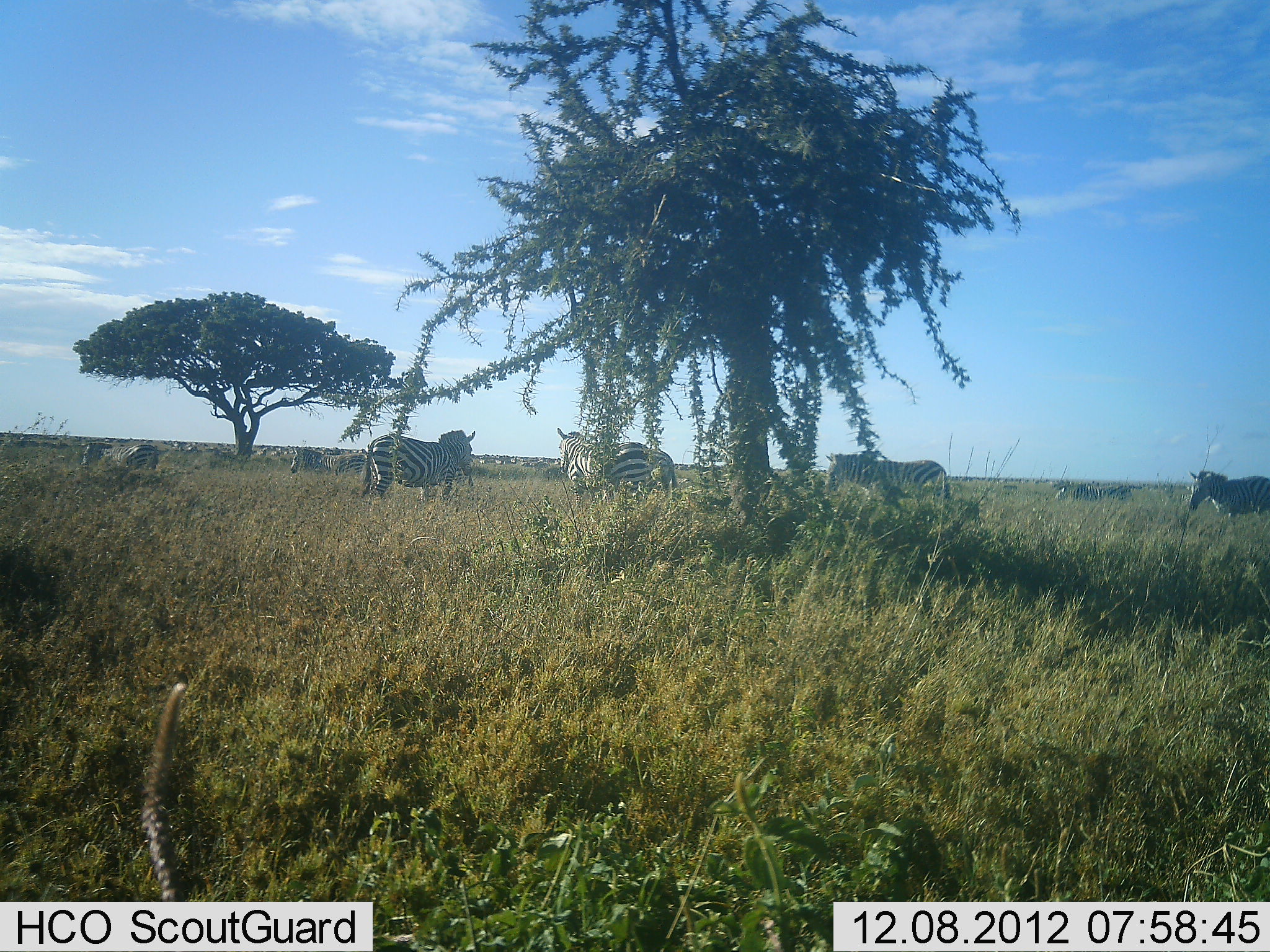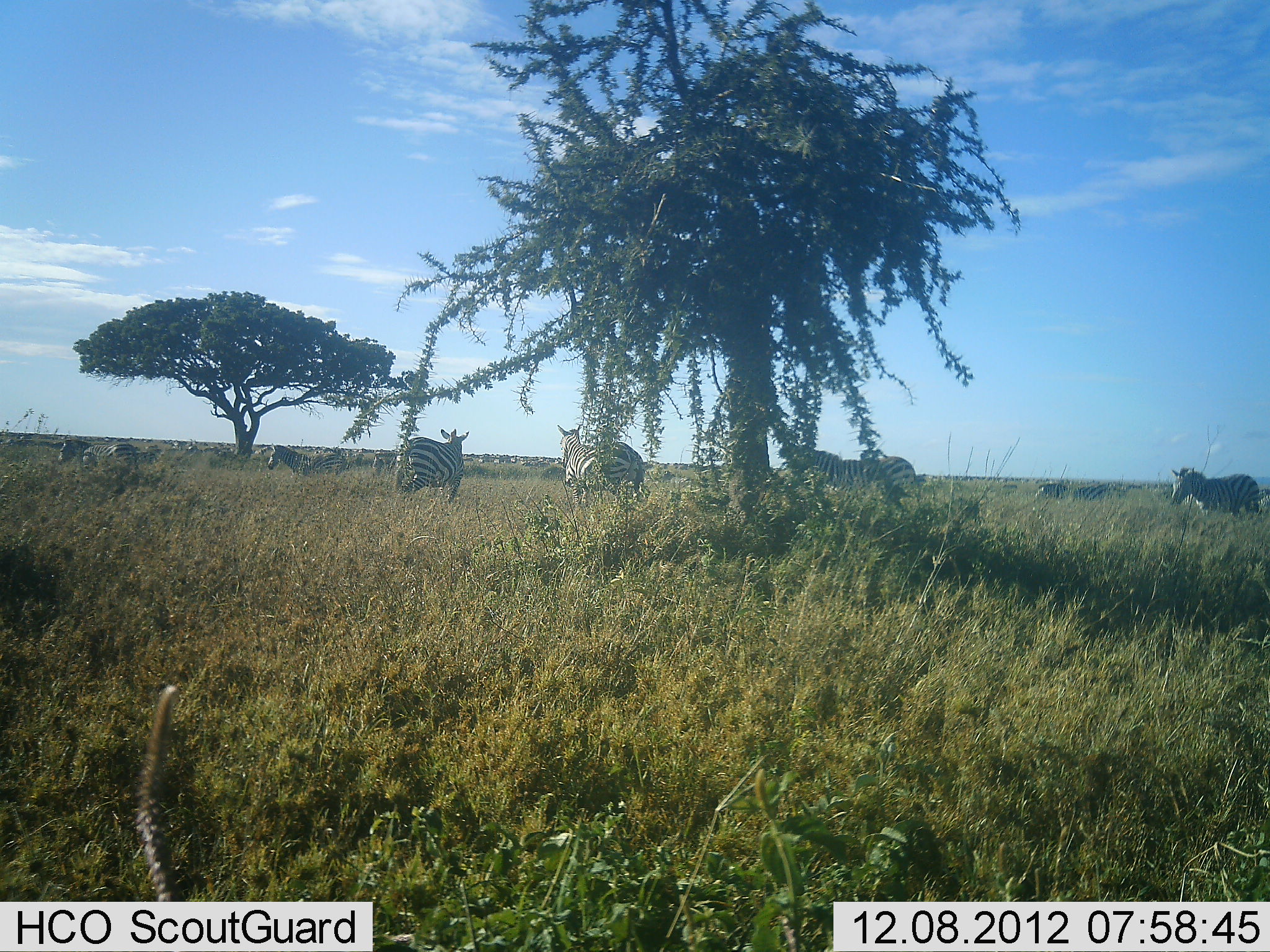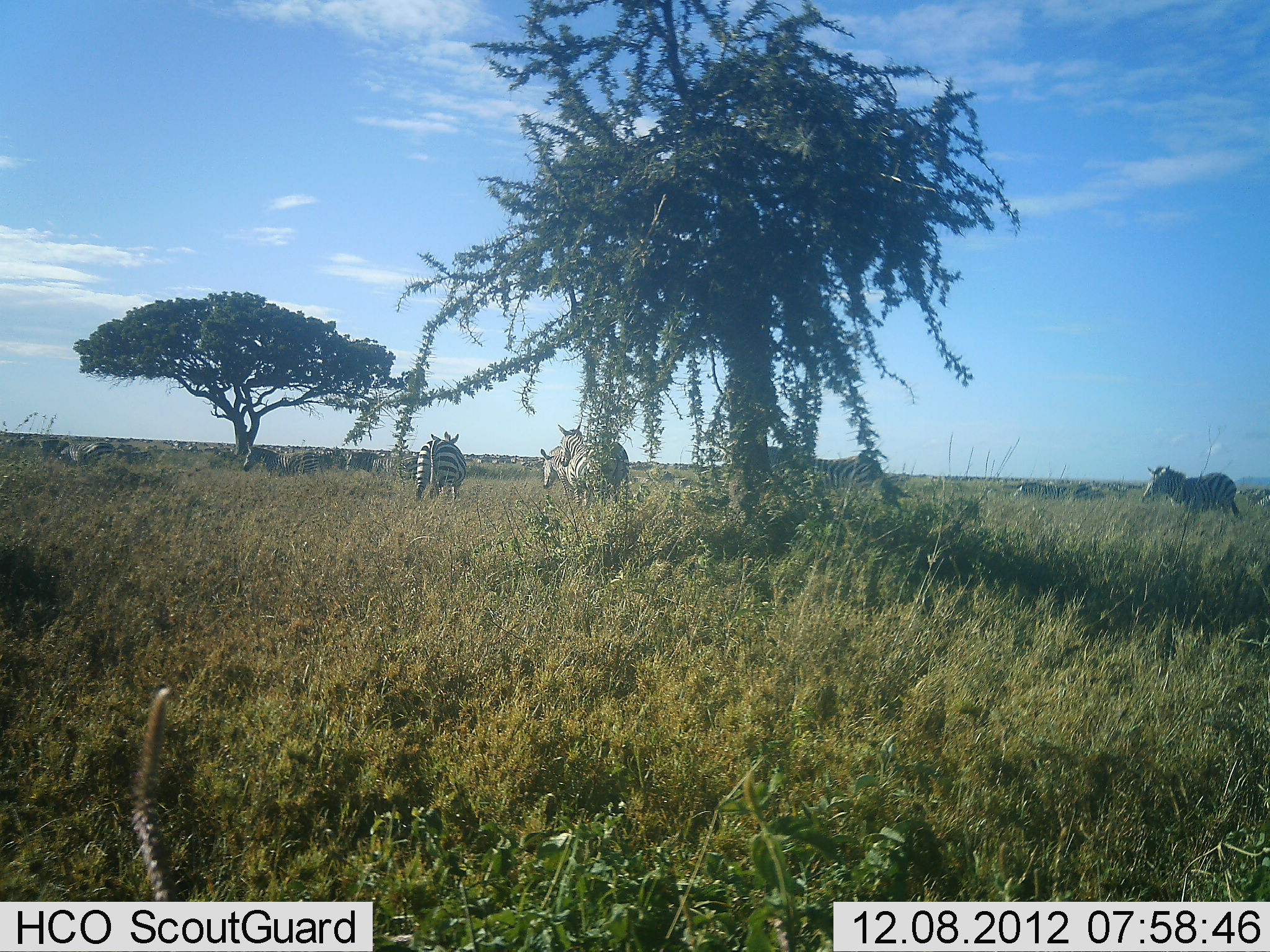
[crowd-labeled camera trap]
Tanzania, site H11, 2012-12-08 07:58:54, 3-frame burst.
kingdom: Animalia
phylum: Chordata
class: Mammalia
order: Perissodactyla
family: Equidae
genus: Equus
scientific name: Equus quagga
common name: plains zebra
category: zebra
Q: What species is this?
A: Zebra (plains zebra) (Equus quagga).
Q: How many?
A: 6.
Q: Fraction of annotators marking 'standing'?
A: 100%.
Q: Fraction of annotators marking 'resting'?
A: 10%.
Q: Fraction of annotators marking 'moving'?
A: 10%.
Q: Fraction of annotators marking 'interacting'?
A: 10%.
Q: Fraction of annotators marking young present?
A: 0%.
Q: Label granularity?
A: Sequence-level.